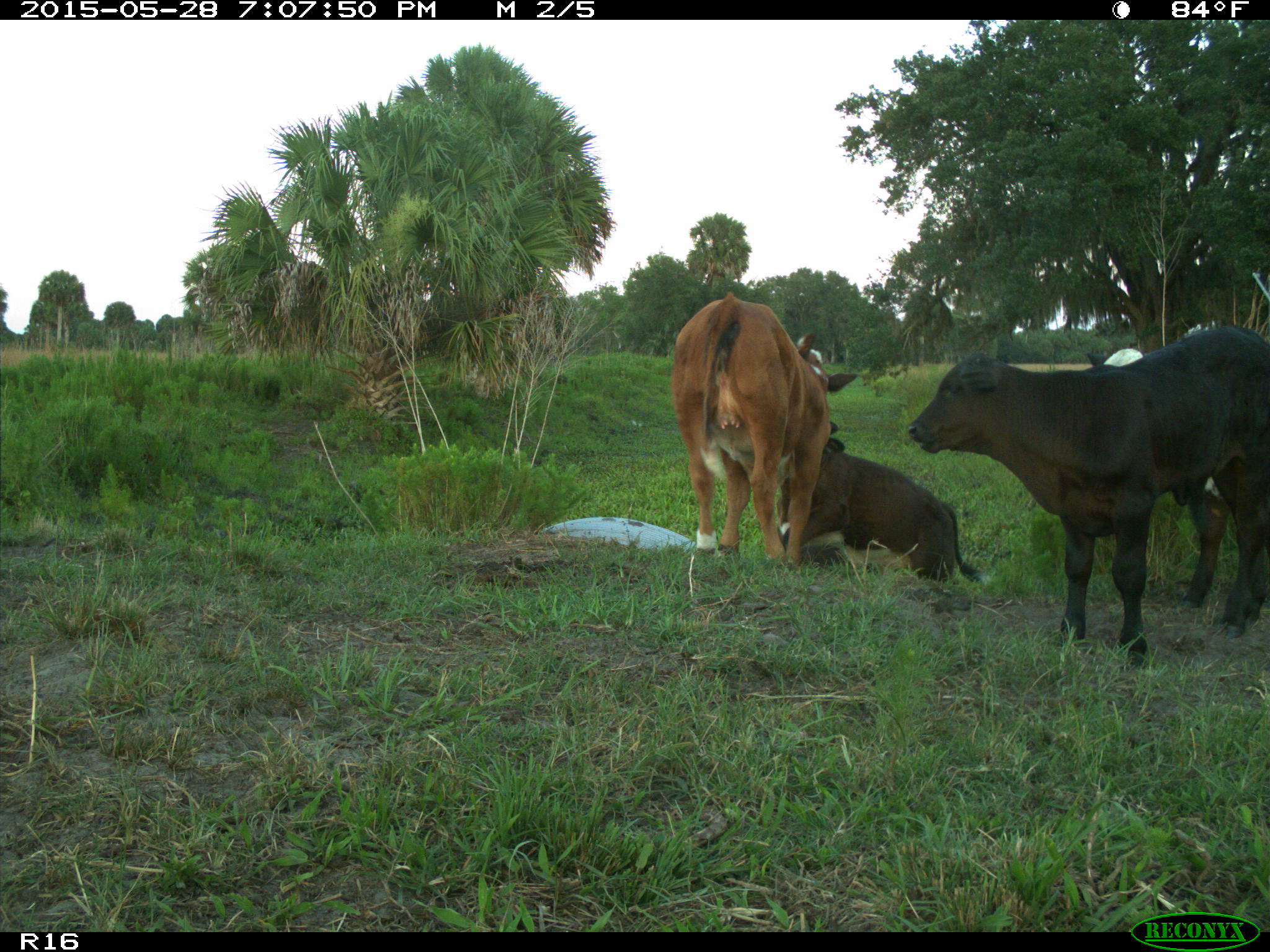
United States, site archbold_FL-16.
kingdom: Animalia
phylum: Chordata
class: Mammalia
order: Artiodactyla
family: Bovidae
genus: Bos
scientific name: Bos taurus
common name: domestic cow